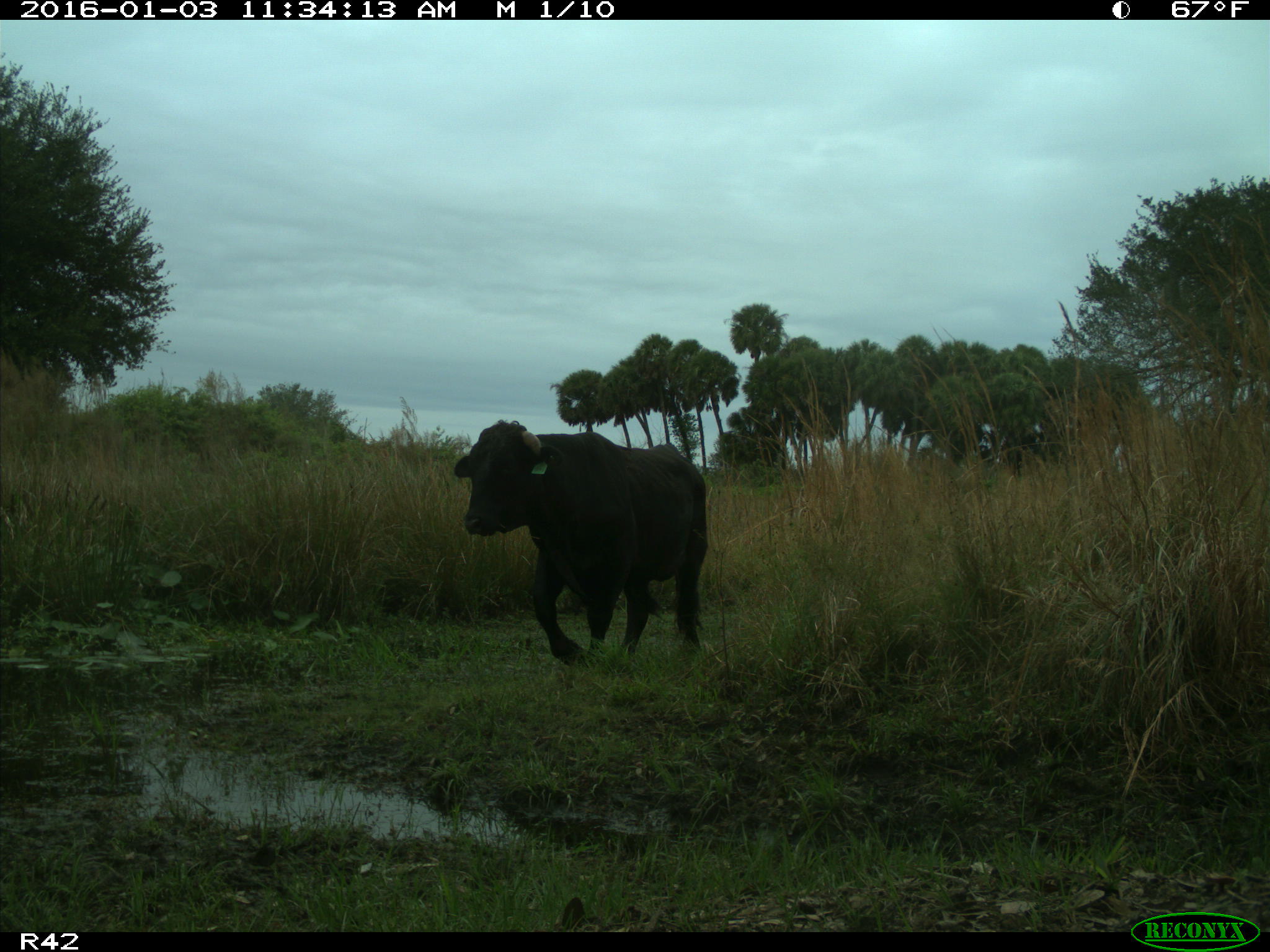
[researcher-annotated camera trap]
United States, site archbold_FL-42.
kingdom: Animalia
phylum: Chordata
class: Mammalia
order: Artiodactyla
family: Bovidae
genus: Bos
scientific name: Bos taurus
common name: domestic cow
Bos taurus (domestic cow).